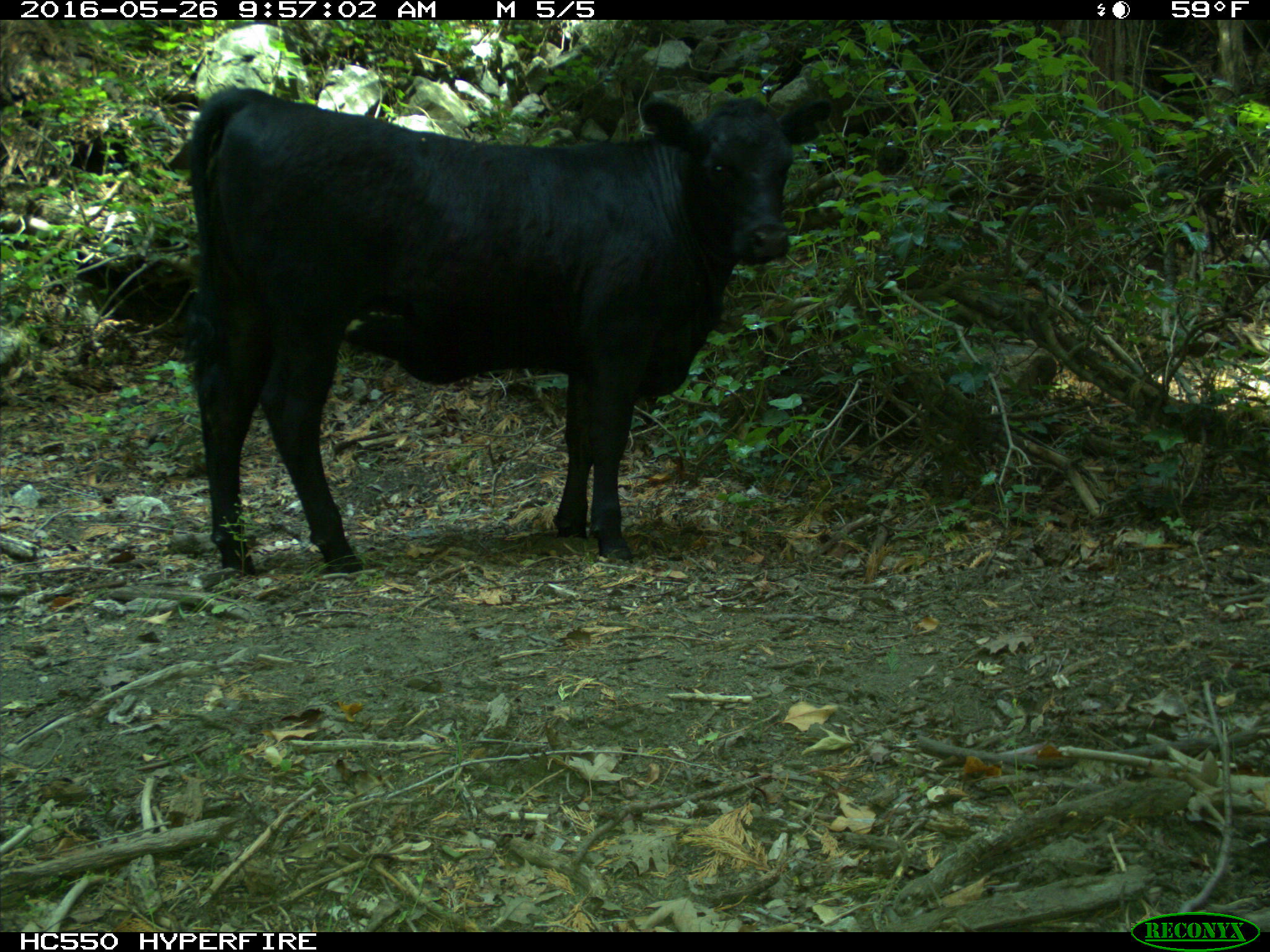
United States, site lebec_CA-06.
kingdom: Animalia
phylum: Chordata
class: Mammalia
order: Artiodactyla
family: Bovidae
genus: Bos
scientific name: Bos taurus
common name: domestic cow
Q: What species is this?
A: Bos taurus (domestic cow).